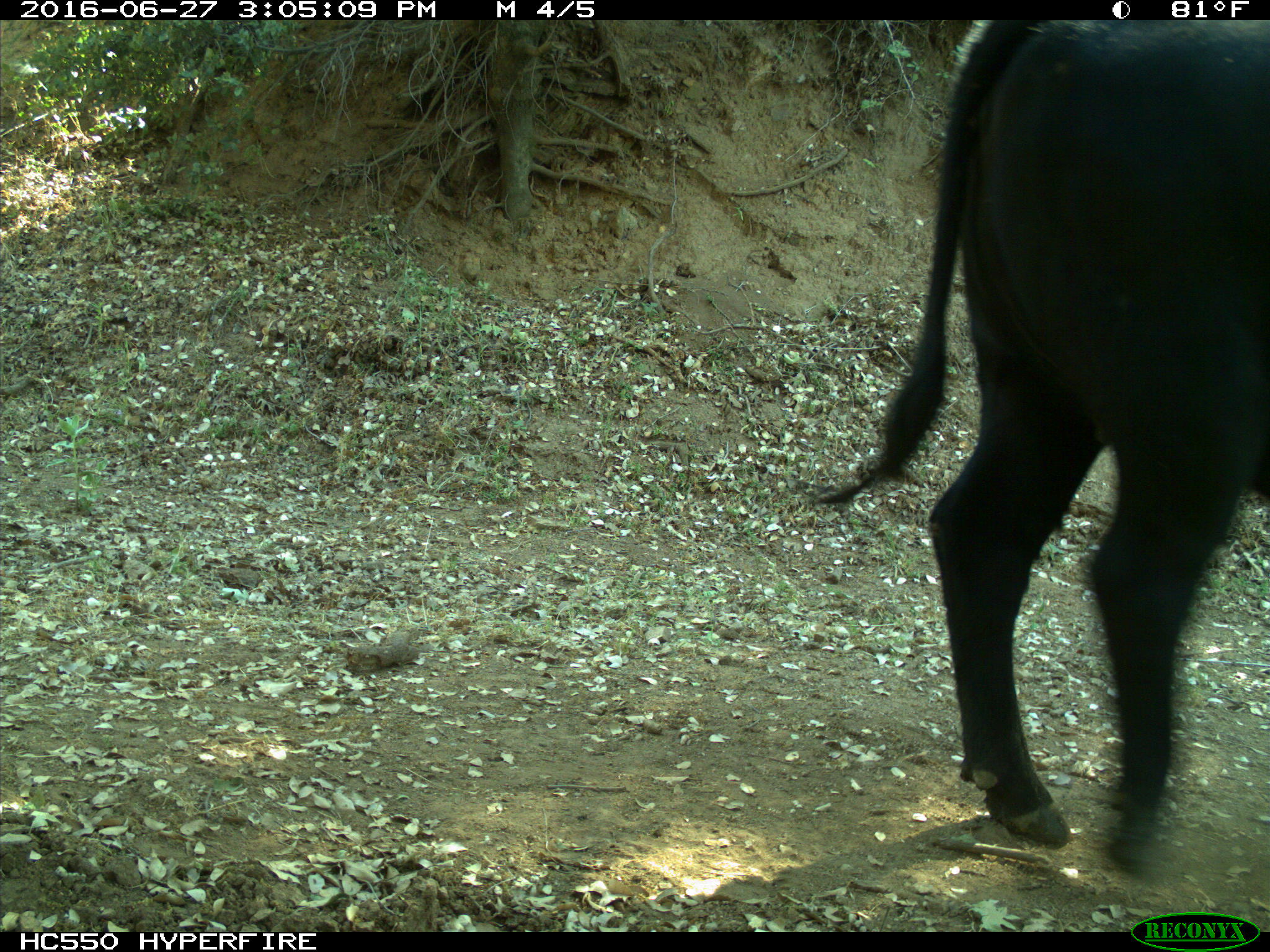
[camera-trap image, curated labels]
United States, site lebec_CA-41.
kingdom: Animalia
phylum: Chordata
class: Mammalia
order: Artiodactyla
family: Bovidae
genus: Bos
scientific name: Bos taurus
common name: domestic cow